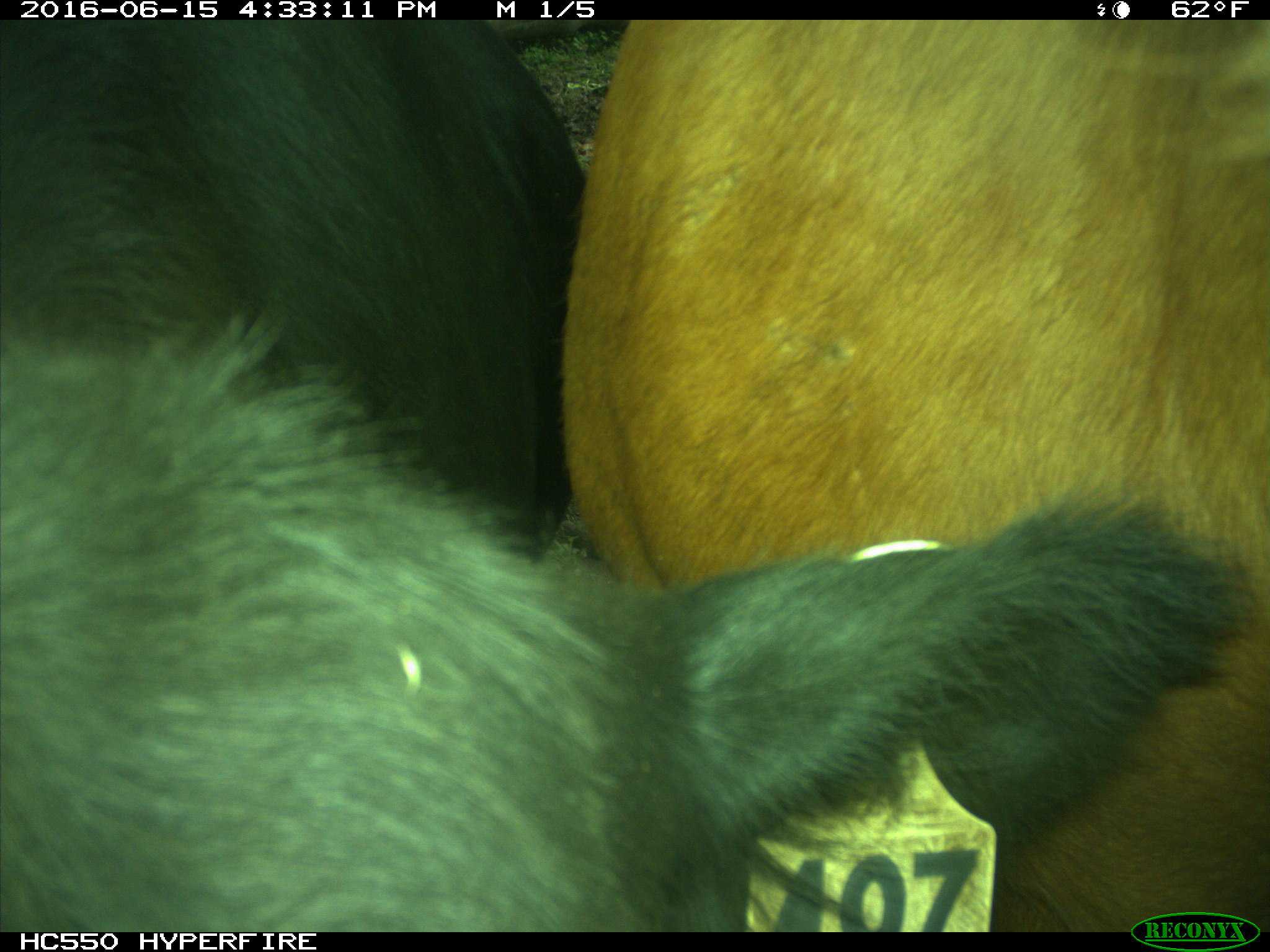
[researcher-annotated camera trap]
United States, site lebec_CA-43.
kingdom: Animalia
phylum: Chordata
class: Mammalia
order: Artiodactyla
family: Bovidae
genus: Bos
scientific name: Bos taurus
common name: domestic cow